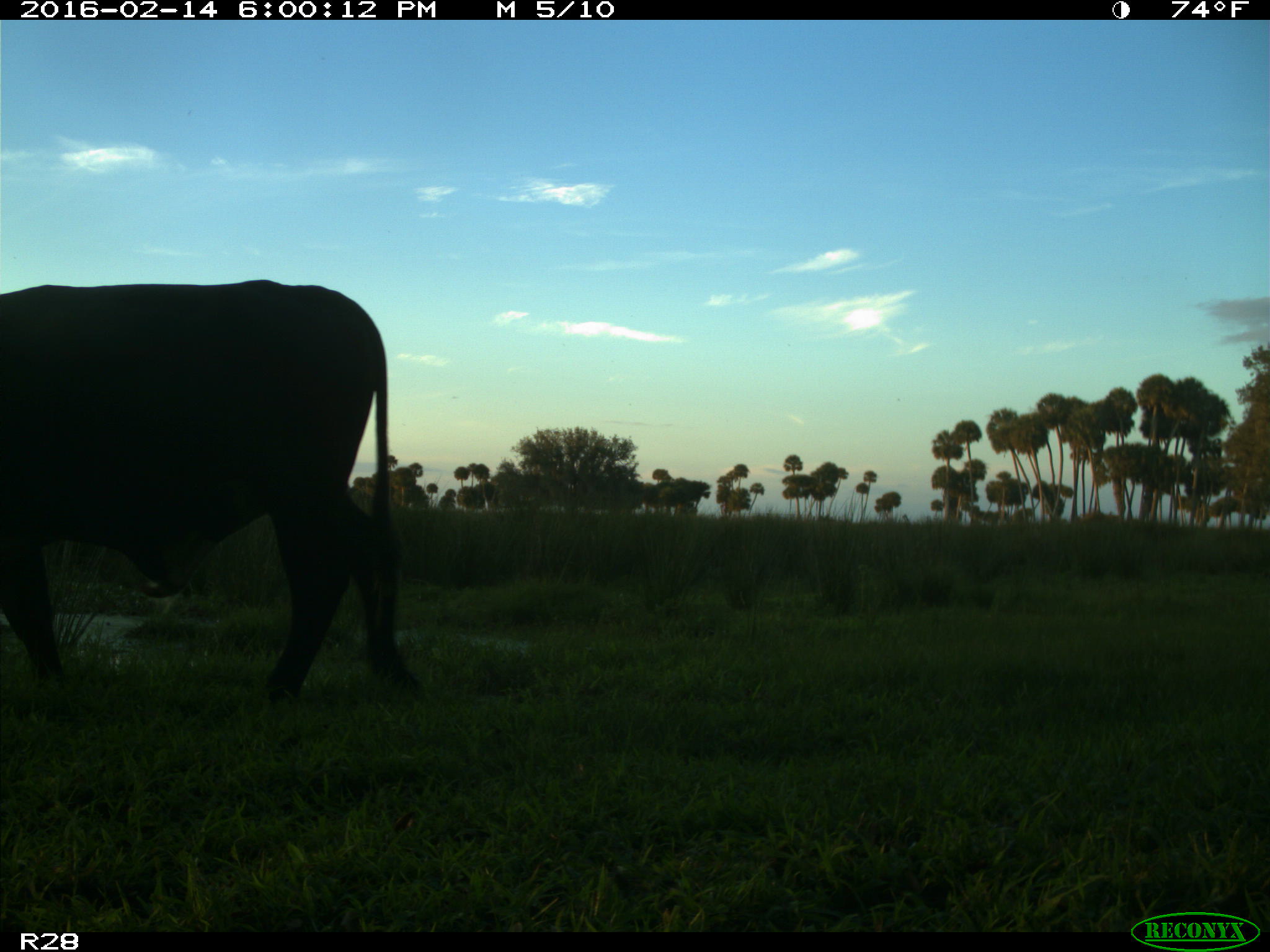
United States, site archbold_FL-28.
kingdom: Animalia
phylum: Chordata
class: Mammalia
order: Artiodactyla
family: Bovidae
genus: Bos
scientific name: Bos taurus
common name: domestic cow